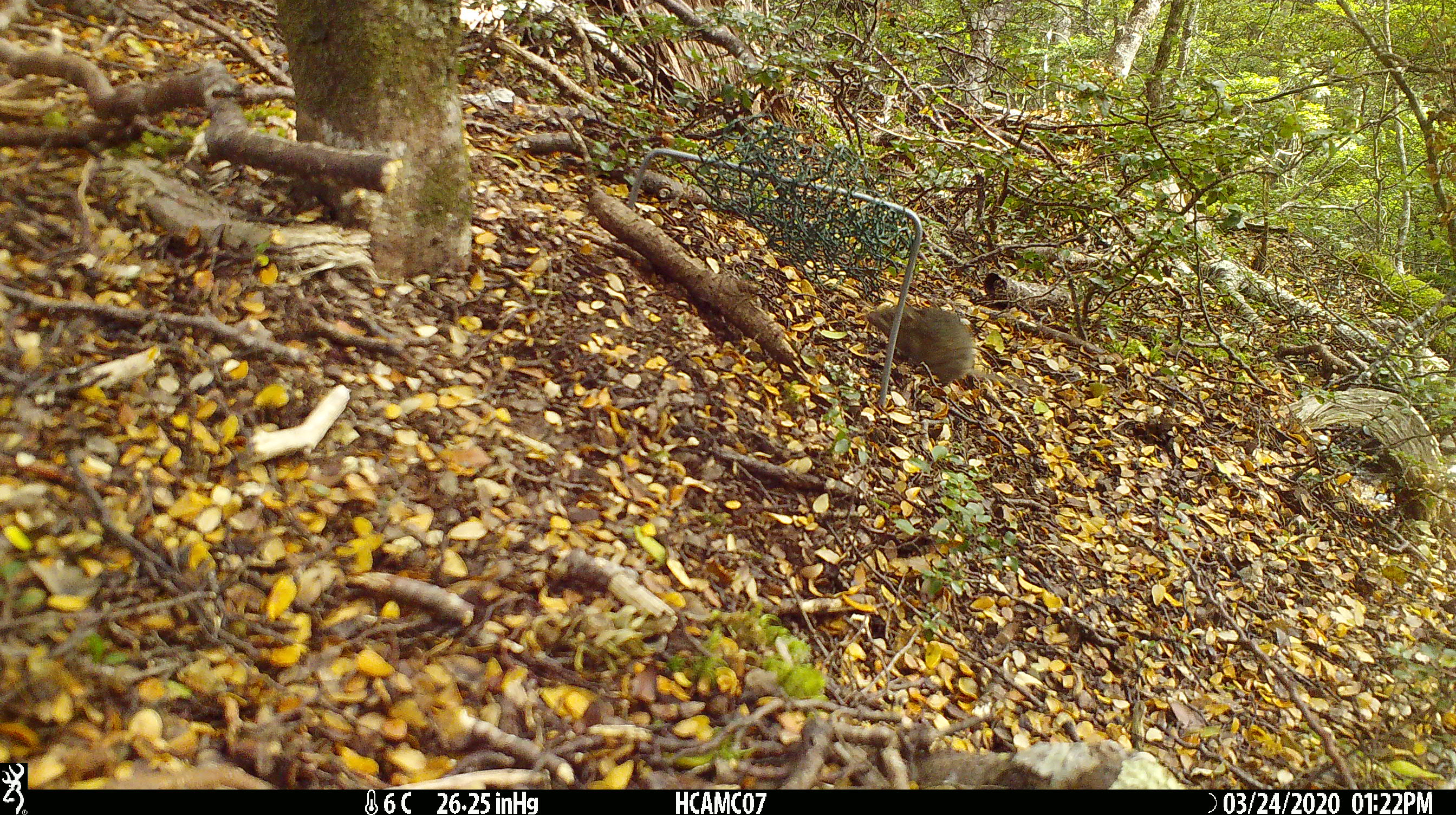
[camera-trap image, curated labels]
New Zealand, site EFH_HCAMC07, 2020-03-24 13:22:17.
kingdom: Animalia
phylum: Chordata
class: Mammalia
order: Rodentia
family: Muridae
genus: Mus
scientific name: Mus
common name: mouse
Mouse (Mus).